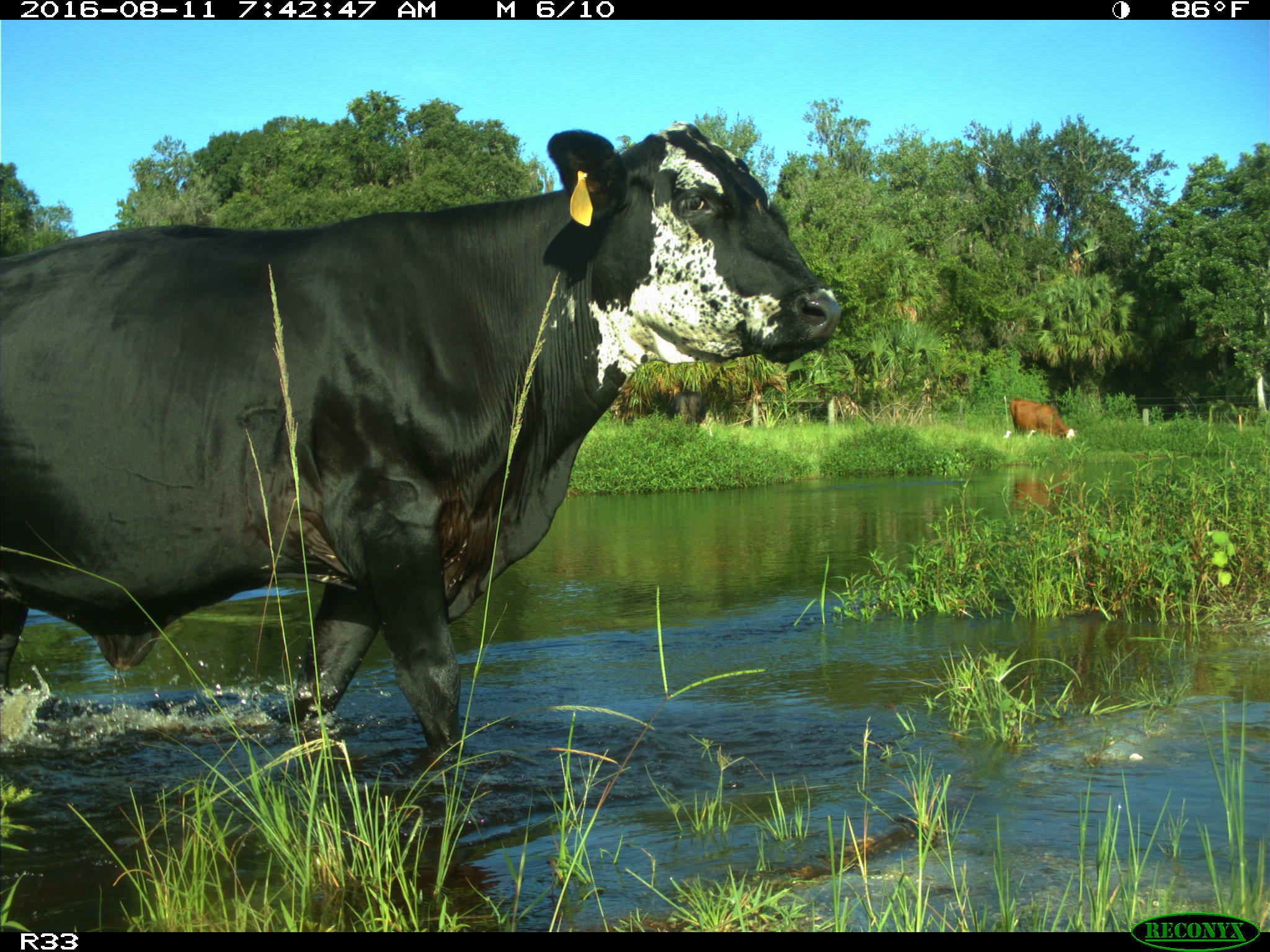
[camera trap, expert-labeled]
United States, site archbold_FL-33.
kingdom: Animalia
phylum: Chordata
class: Mammalia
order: Artiodactyla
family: Bovidae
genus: Bos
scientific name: Bos taurus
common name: domestic cow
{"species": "Bos taurus (domestic cow)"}